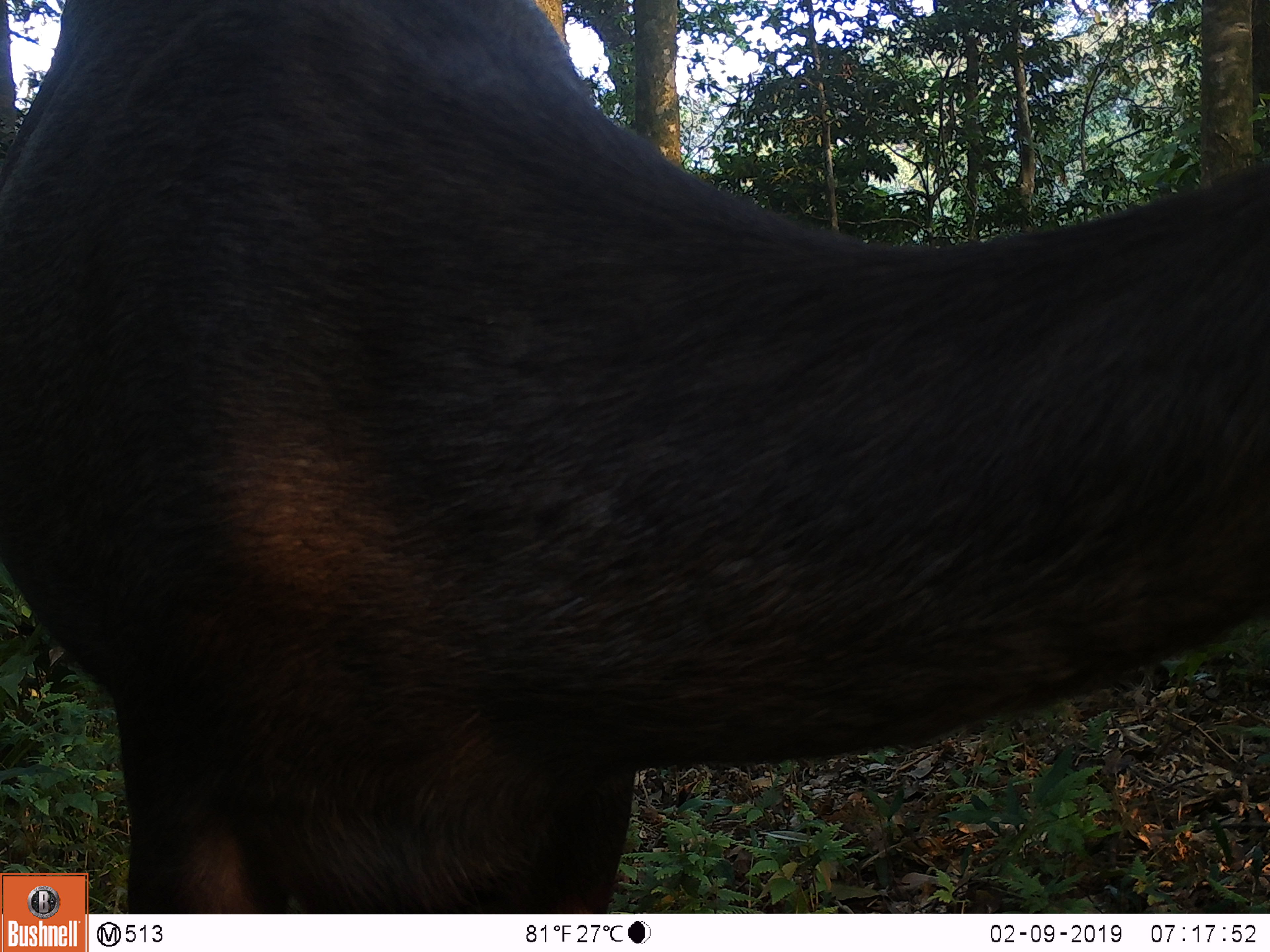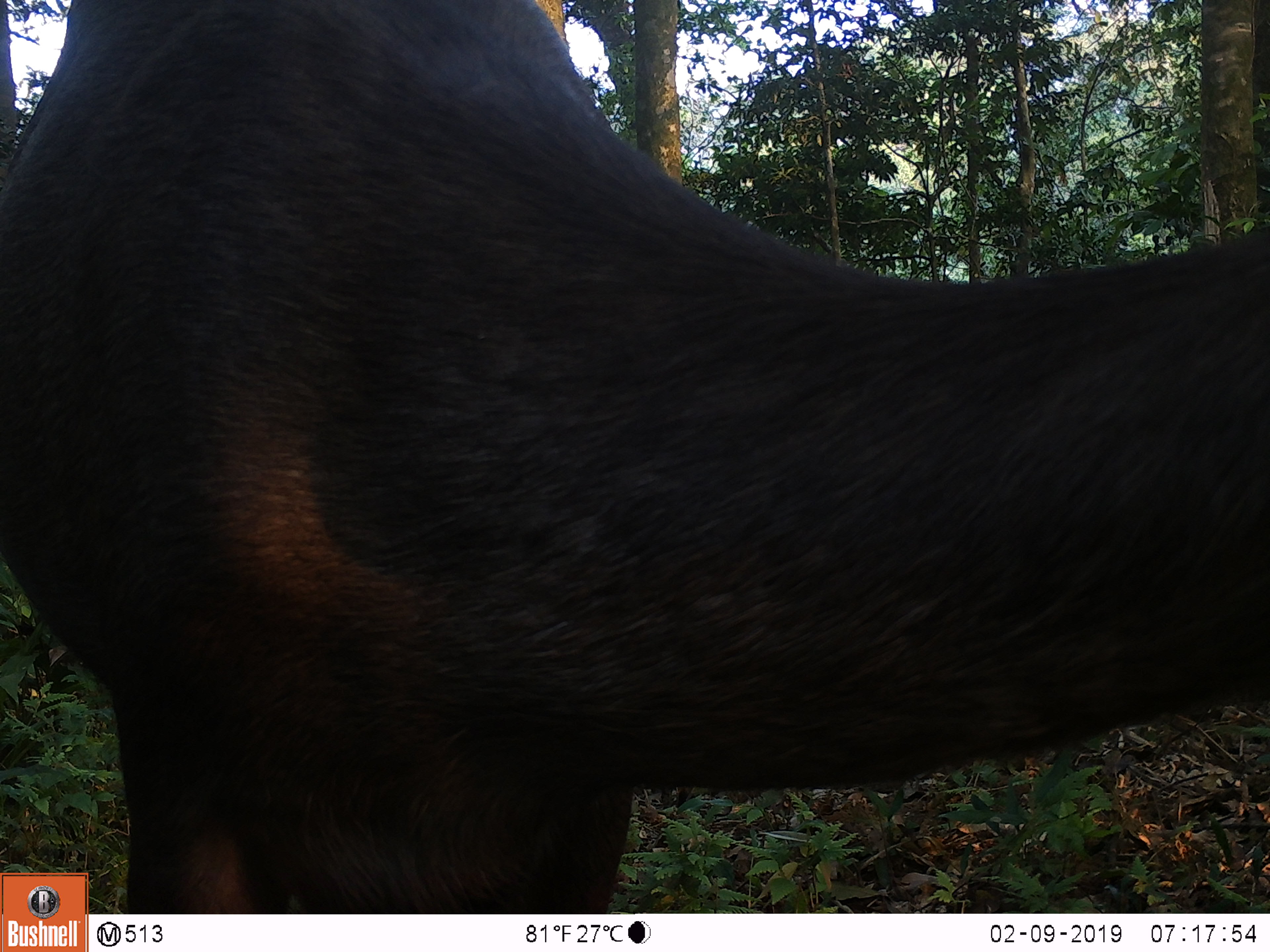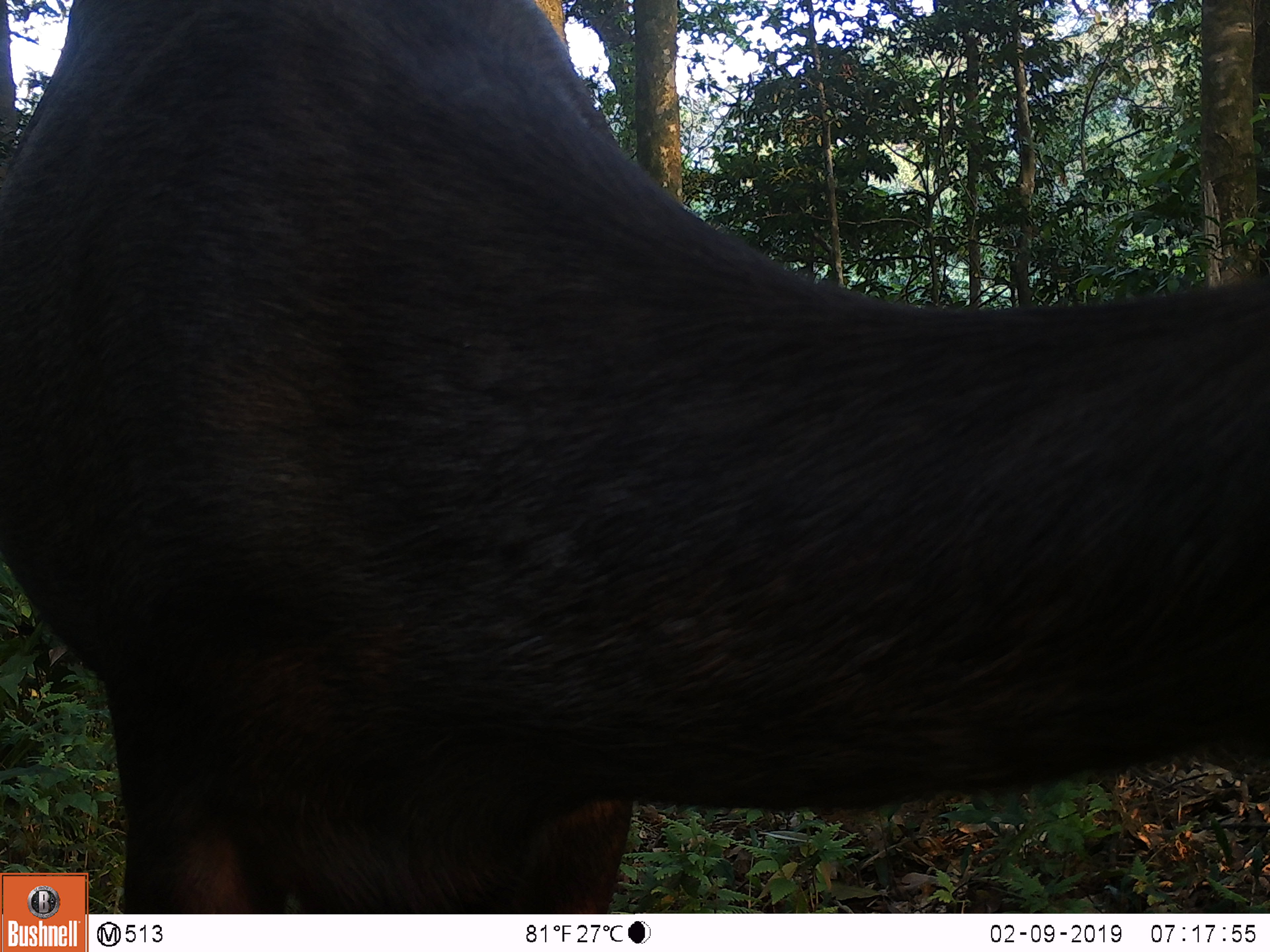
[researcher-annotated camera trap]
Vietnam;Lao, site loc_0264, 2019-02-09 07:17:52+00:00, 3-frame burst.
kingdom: Animalia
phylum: Chordata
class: Mammalia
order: Artiodactyla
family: Cervidae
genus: Rusa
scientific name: Rusa unicolor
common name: sambar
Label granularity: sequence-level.